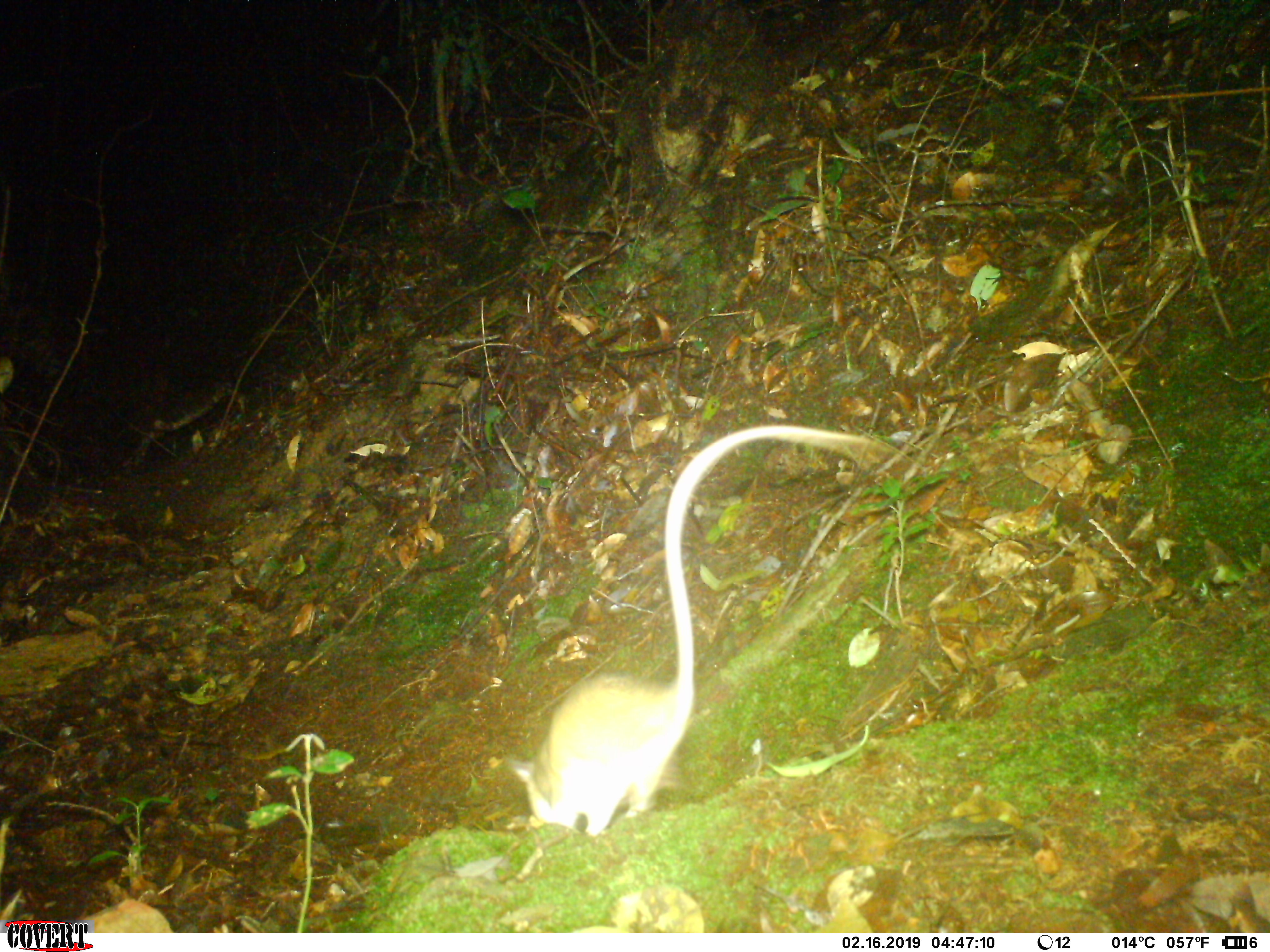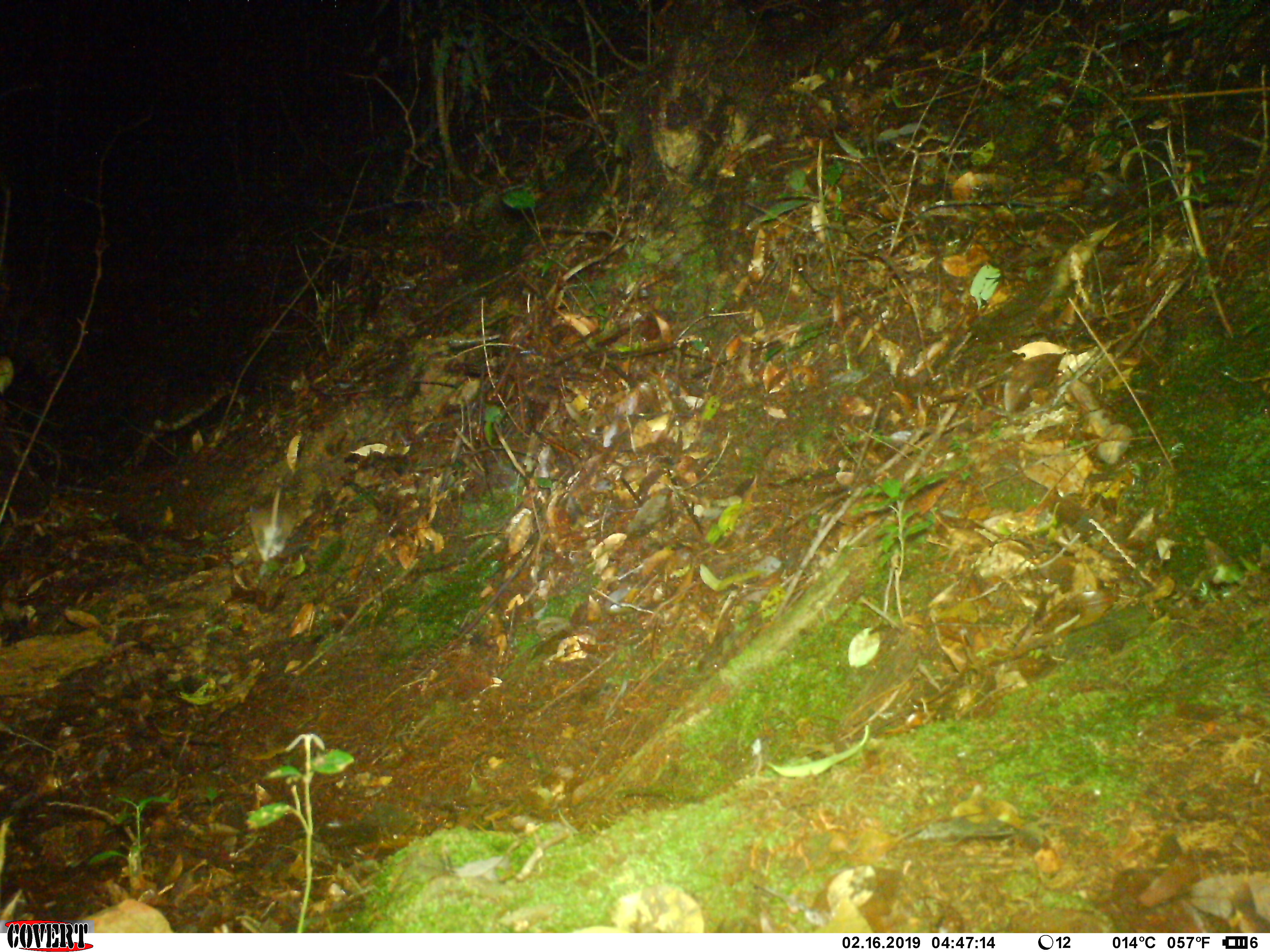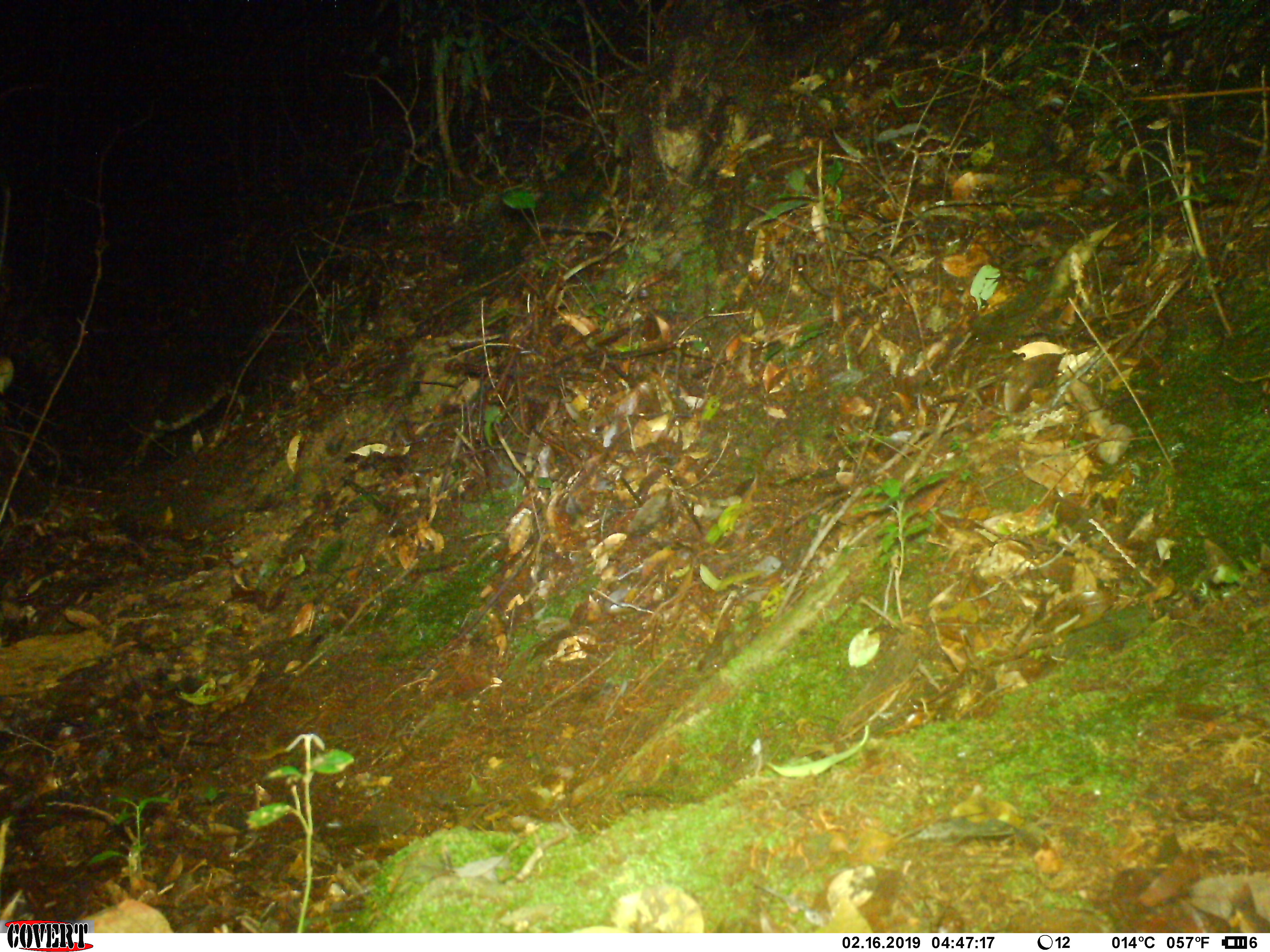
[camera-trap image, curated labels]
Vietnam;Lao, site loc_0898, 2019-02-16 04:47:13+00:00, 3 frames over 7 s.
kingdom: Animalia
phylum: Chordata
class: Mammalia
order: Rodentia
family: Muridae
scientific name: Muridae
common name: old-world mice and rats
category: unidentified murid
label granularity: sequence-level